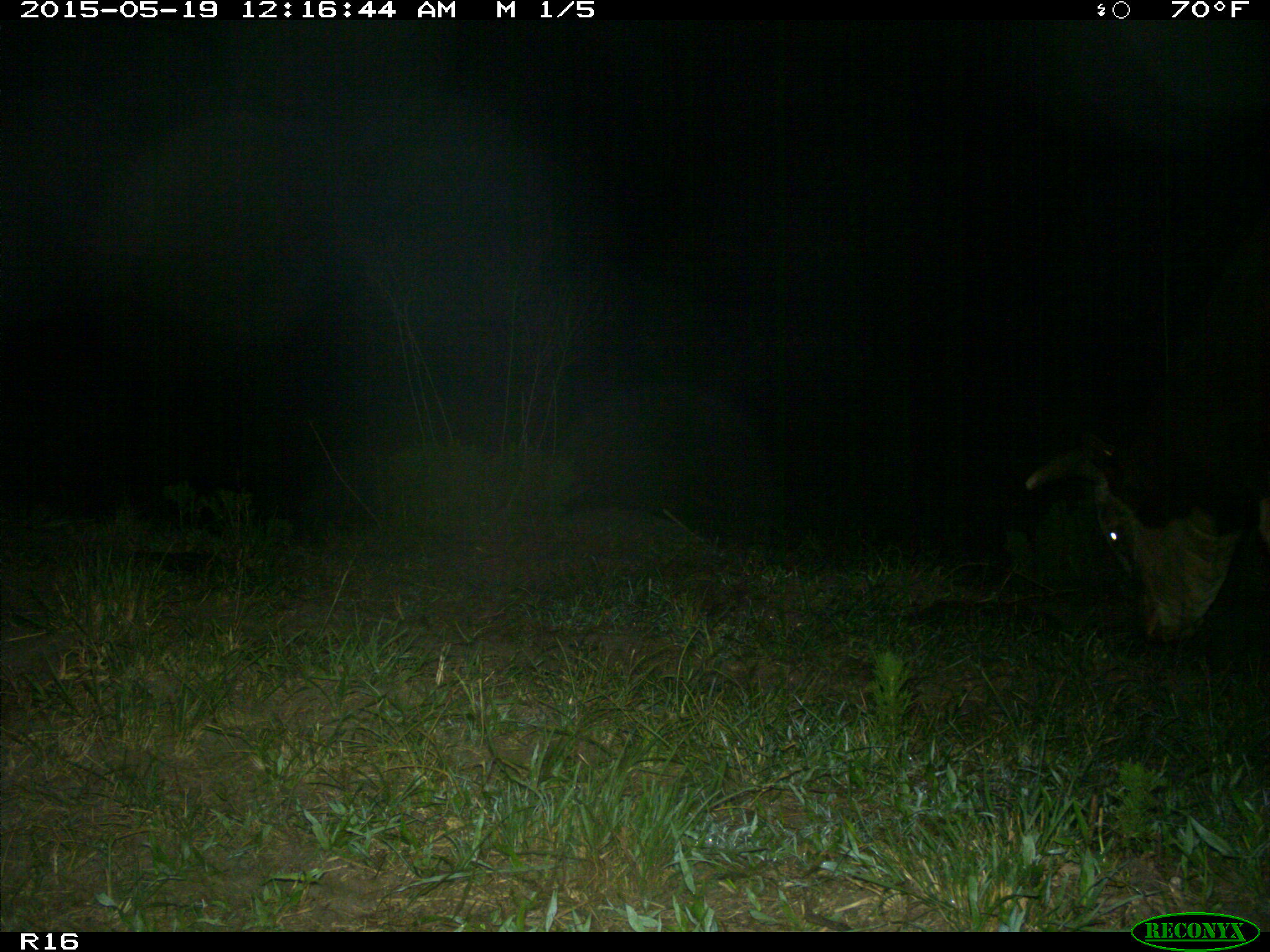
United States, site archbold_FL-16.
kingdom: Animalia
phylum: Chordata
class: Mammalia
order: Artiodactyla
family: Bovidae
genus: Bos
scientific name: Bos taurus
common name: domestic cow